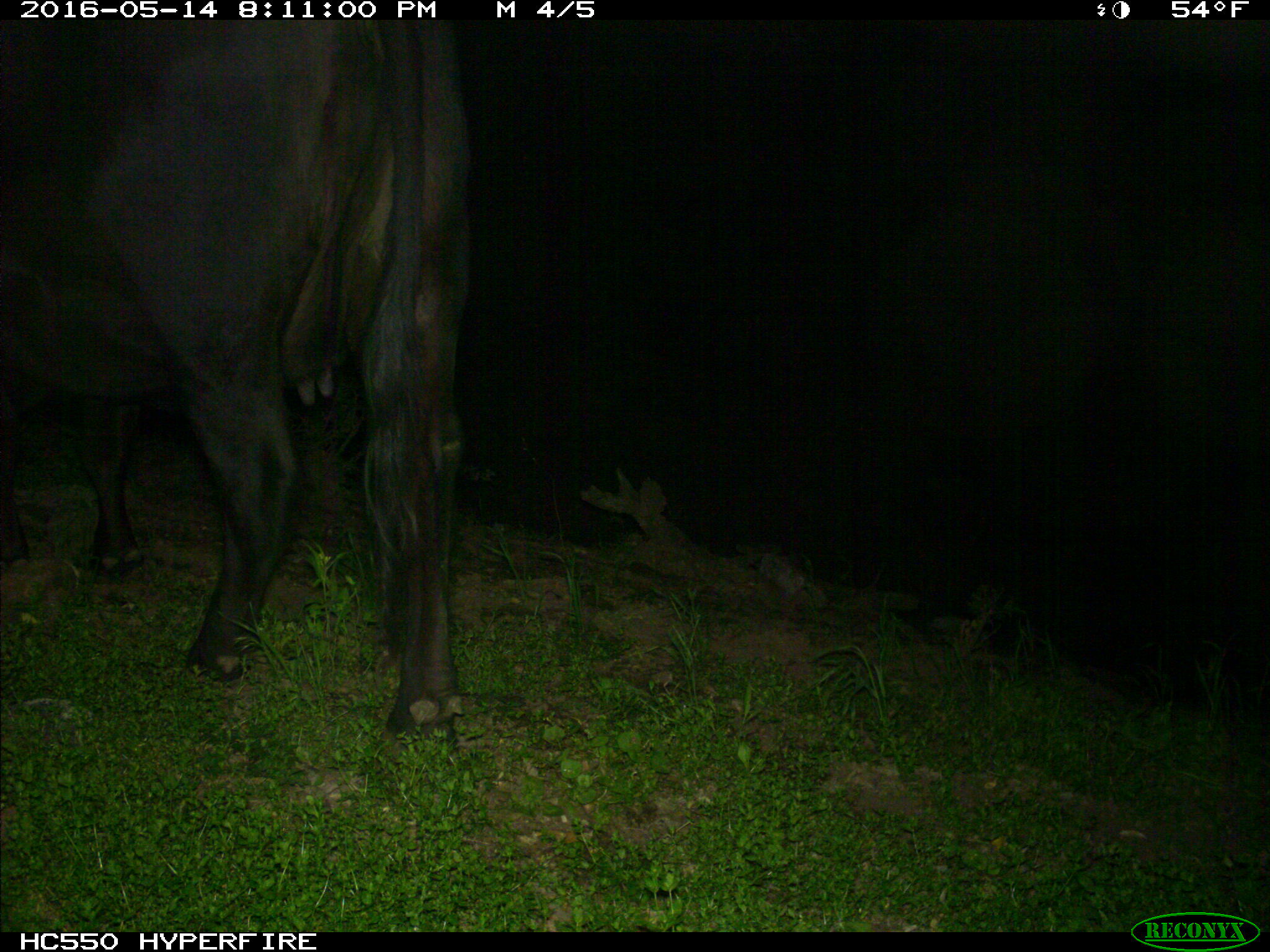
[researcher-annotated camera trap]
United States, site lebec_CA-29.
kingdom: Animalia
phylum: Chordata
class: Mammalia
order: Artiodactyla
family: Bovidae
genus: Bos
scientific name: Bos taurus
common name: domestic cow